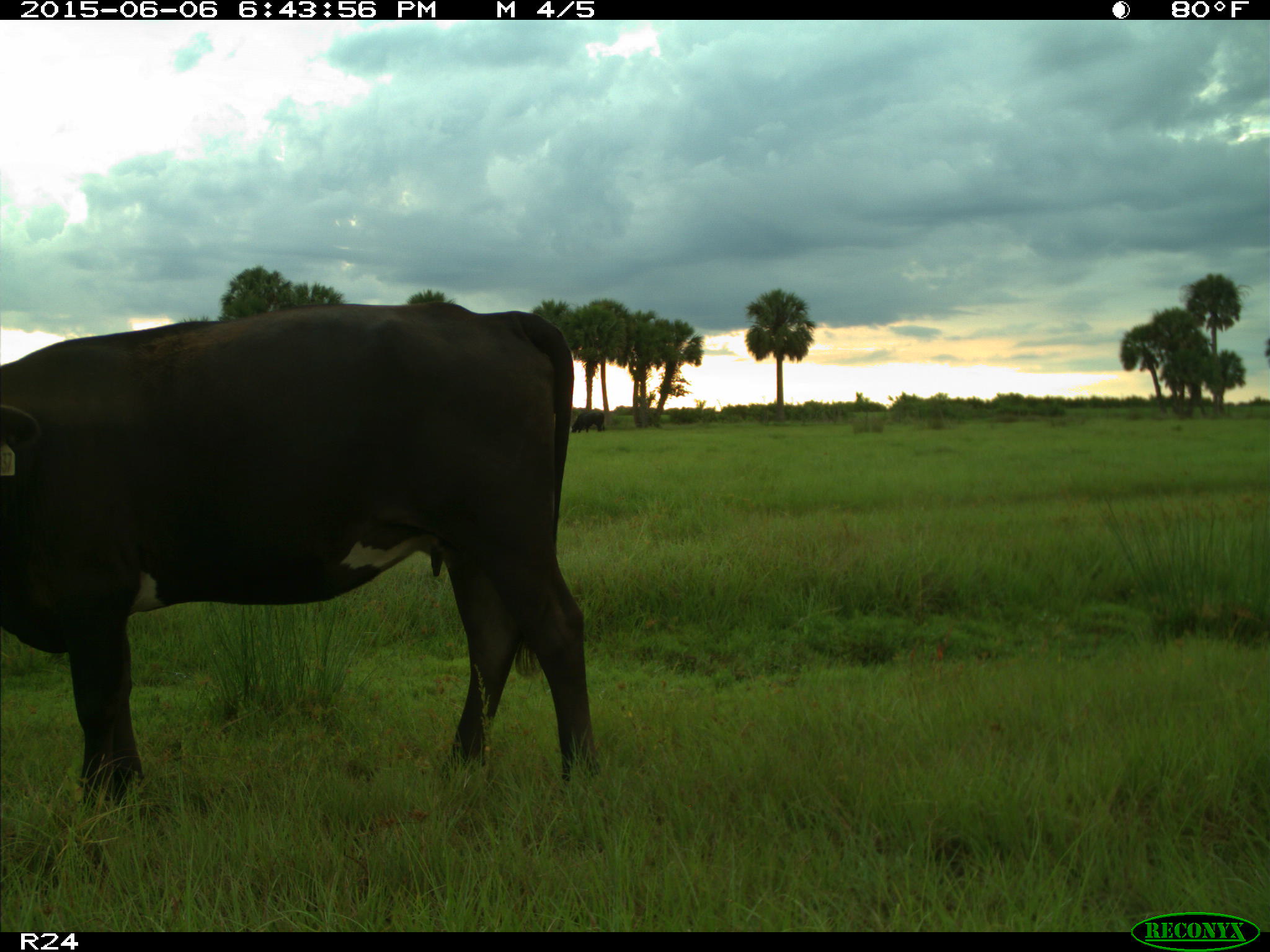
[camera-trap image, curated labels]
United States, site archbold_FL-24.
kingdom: Animalia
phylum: Chordata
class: Mammalia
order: Artiodactyla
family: Bovidae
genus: Bos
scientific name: Bos taurus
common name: domestic cow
Bos taurus (domestic cow).